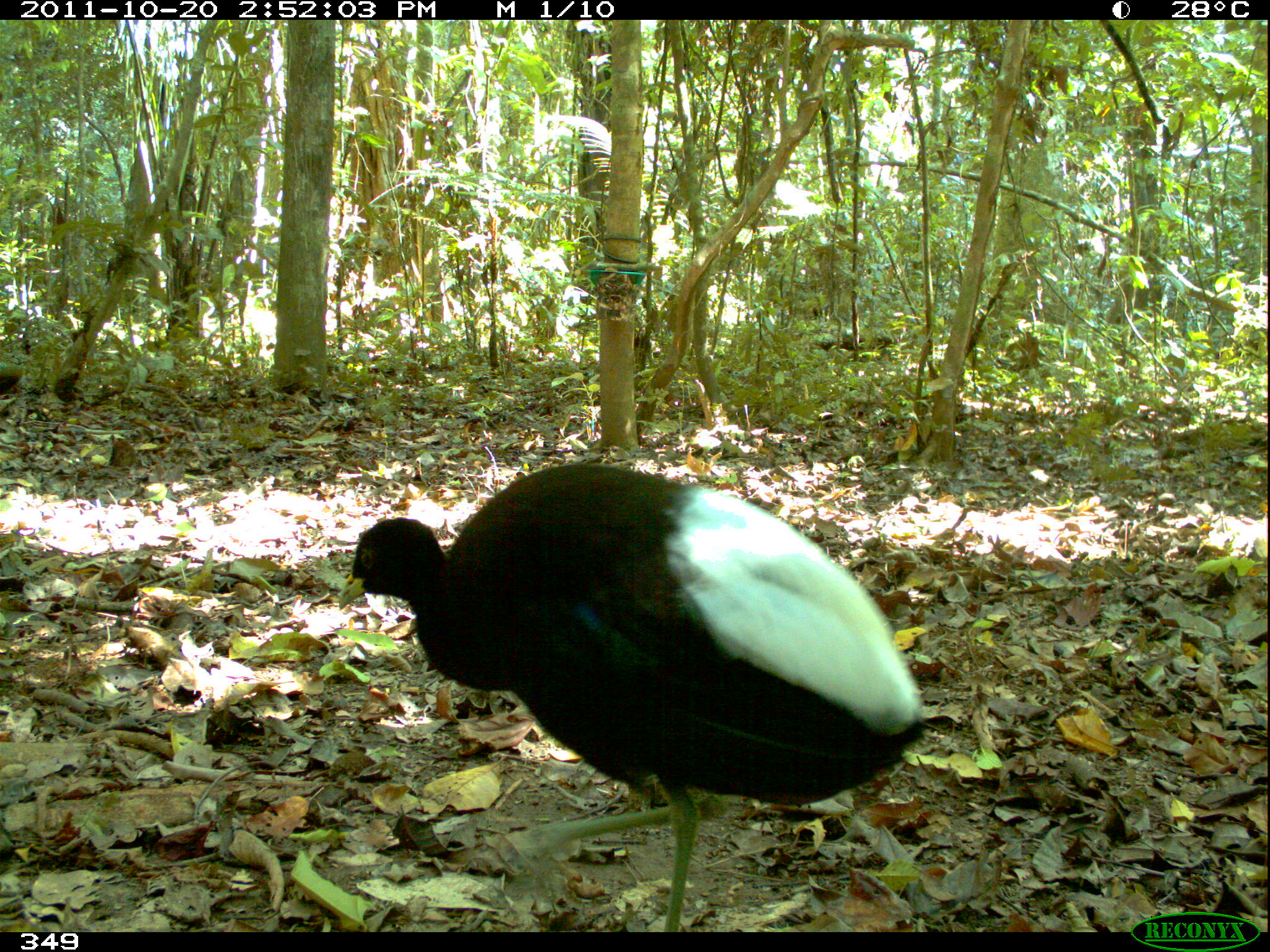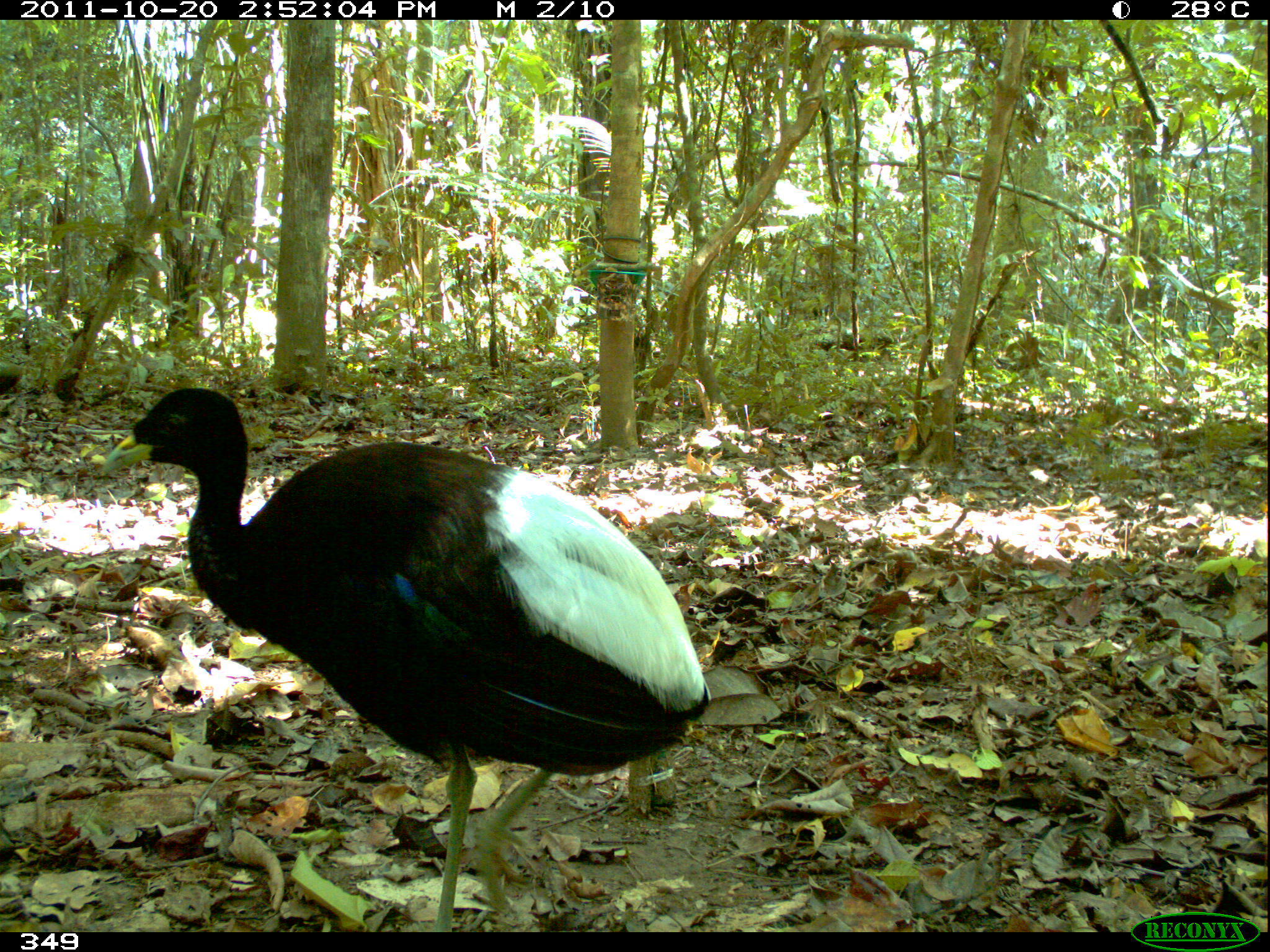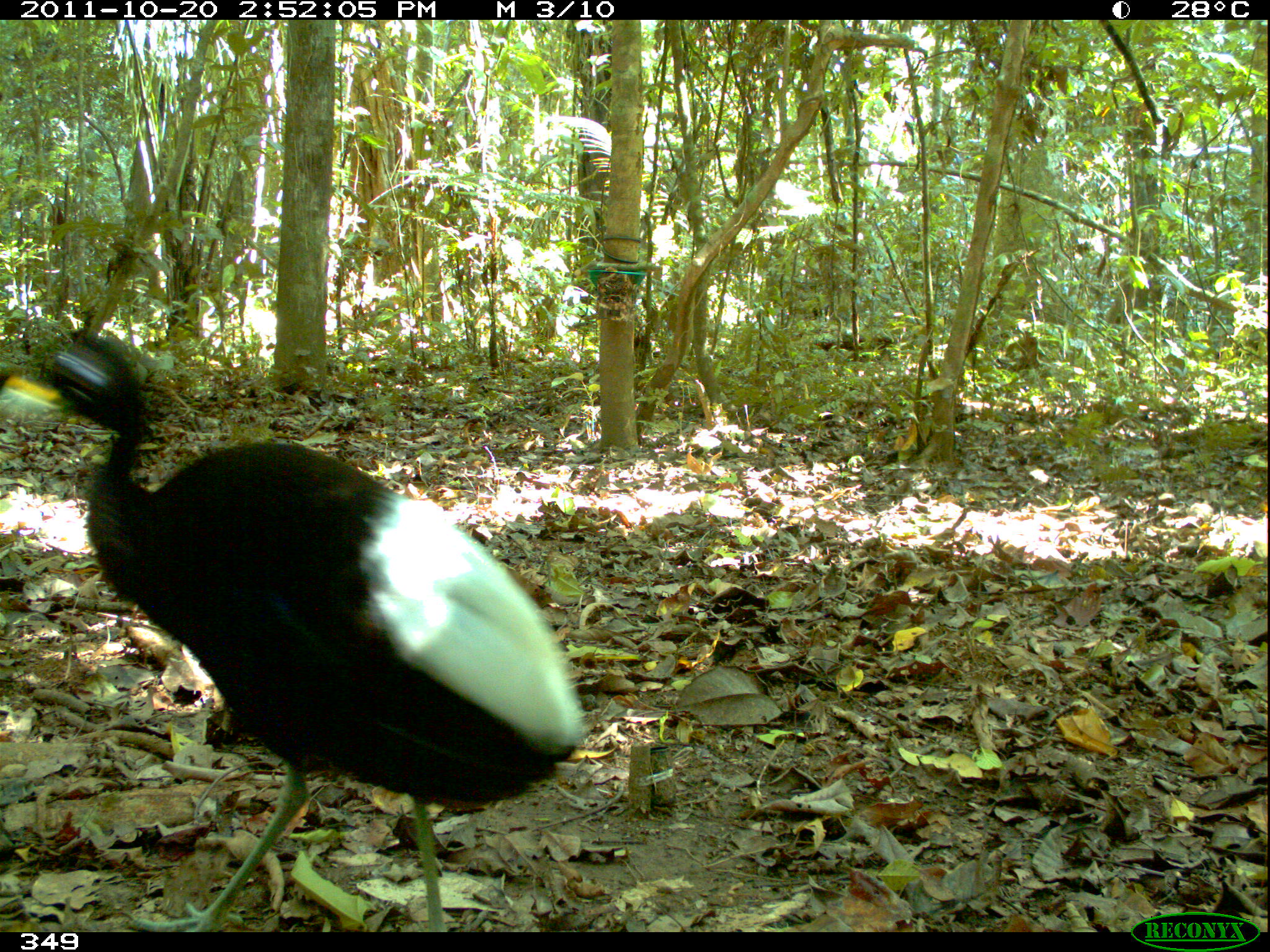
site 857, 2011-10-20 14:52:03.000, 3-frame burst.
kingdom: Animalia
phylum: Chordata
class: Aves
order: Gruiformes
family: Psophiidae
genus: Psophia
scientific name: Psophia leucoptera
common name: pale-winged trumpeter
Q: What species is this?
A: Psophia leucoptera (pale-winged trumpeter).